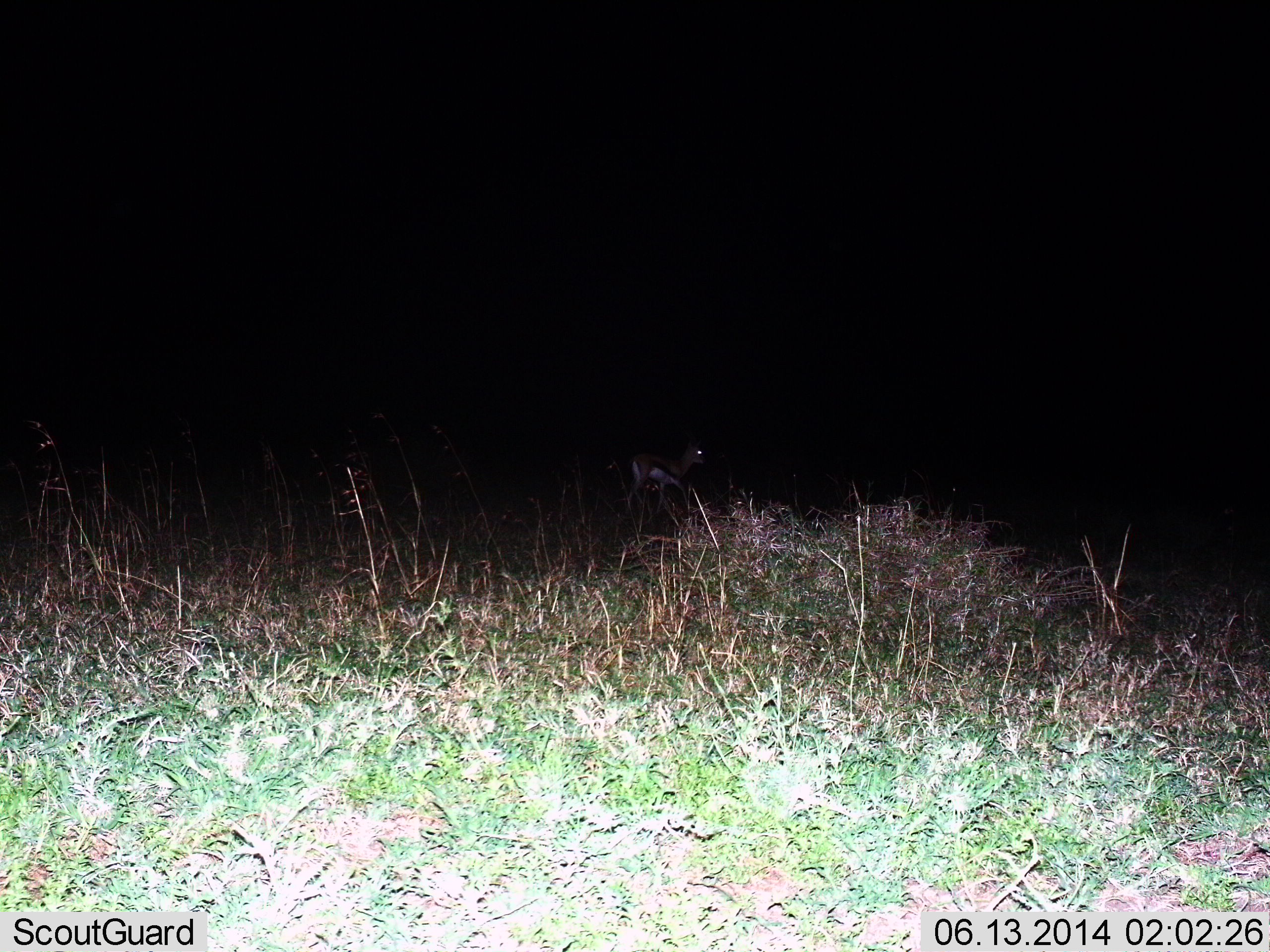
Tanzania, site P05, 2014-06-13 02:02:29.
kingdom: Animalia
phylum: Chordata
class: Mammalia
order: Artiodactyla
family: Bovidae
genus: Eudorcas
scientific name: Eudorcas thomsonii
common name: thomson's gazelle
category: gazellethomsons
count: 1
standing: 30%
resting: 0%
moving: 60%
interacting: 0%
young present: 0%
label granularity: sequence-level